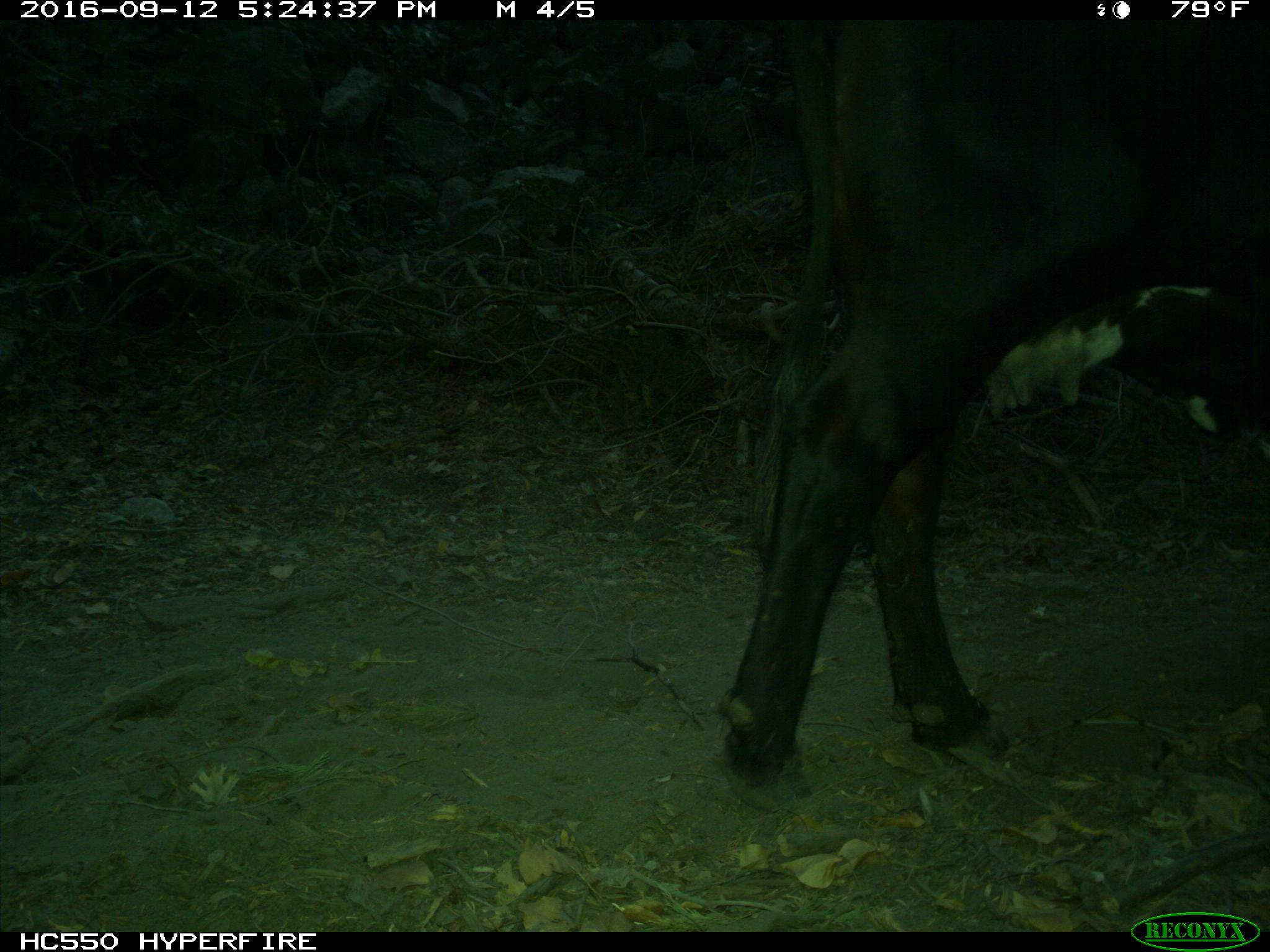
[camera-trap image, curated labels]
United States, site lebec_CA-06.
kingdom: Animalia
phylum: Chordata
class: Mammalia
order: Artiodactyla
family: Bovidae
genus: Bos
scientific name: Bos taurus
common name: domestic cow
Bos taurus (domestic cow).